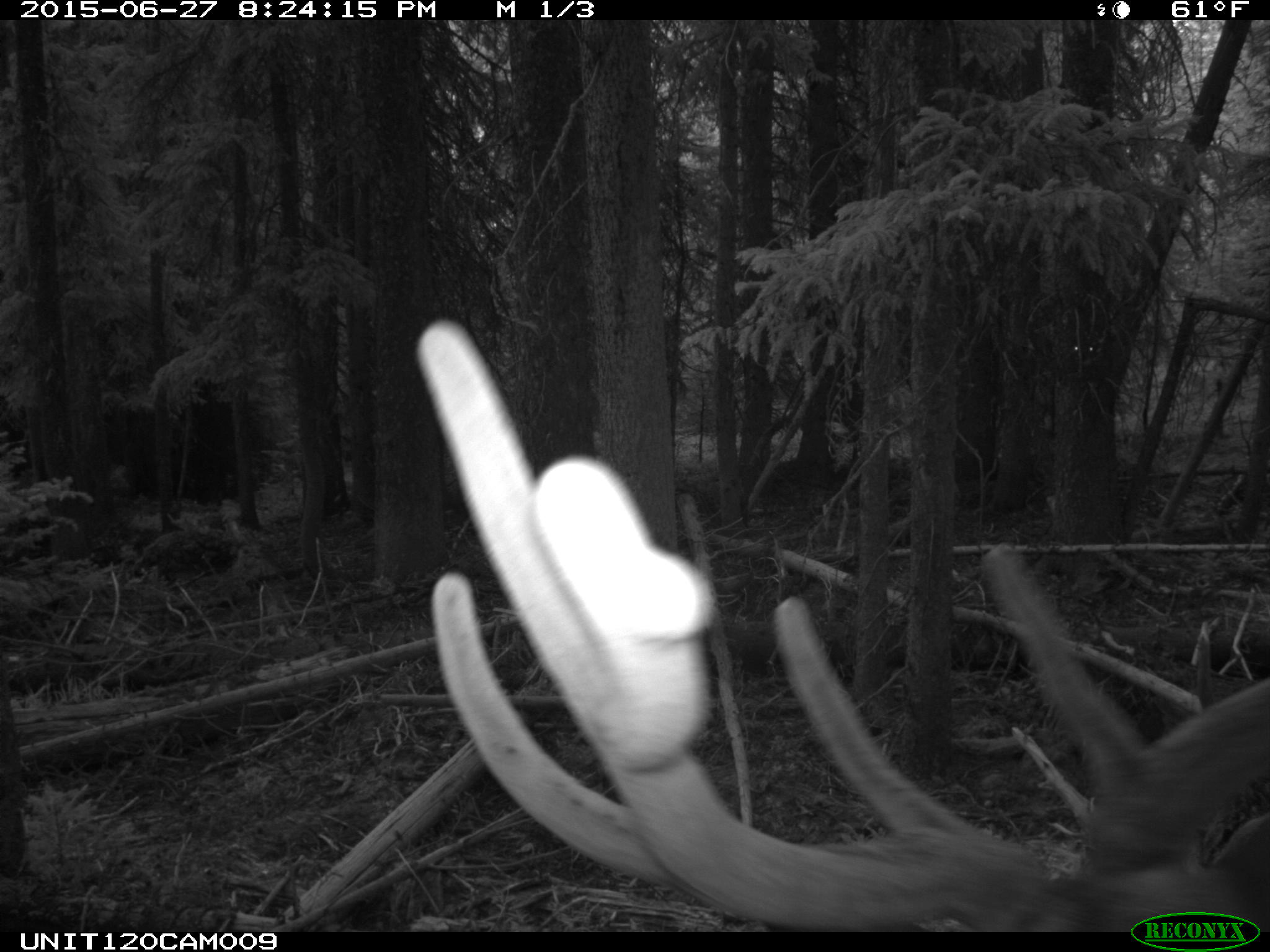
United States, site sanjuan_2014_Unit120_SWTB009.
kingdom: Animalia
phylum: Chordata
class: Mammalia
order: Artiodactyla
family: Cervidae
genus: Cervus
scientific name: Cervus elaphus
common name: red deer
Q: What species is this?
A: Cervus elaphus (red deer).